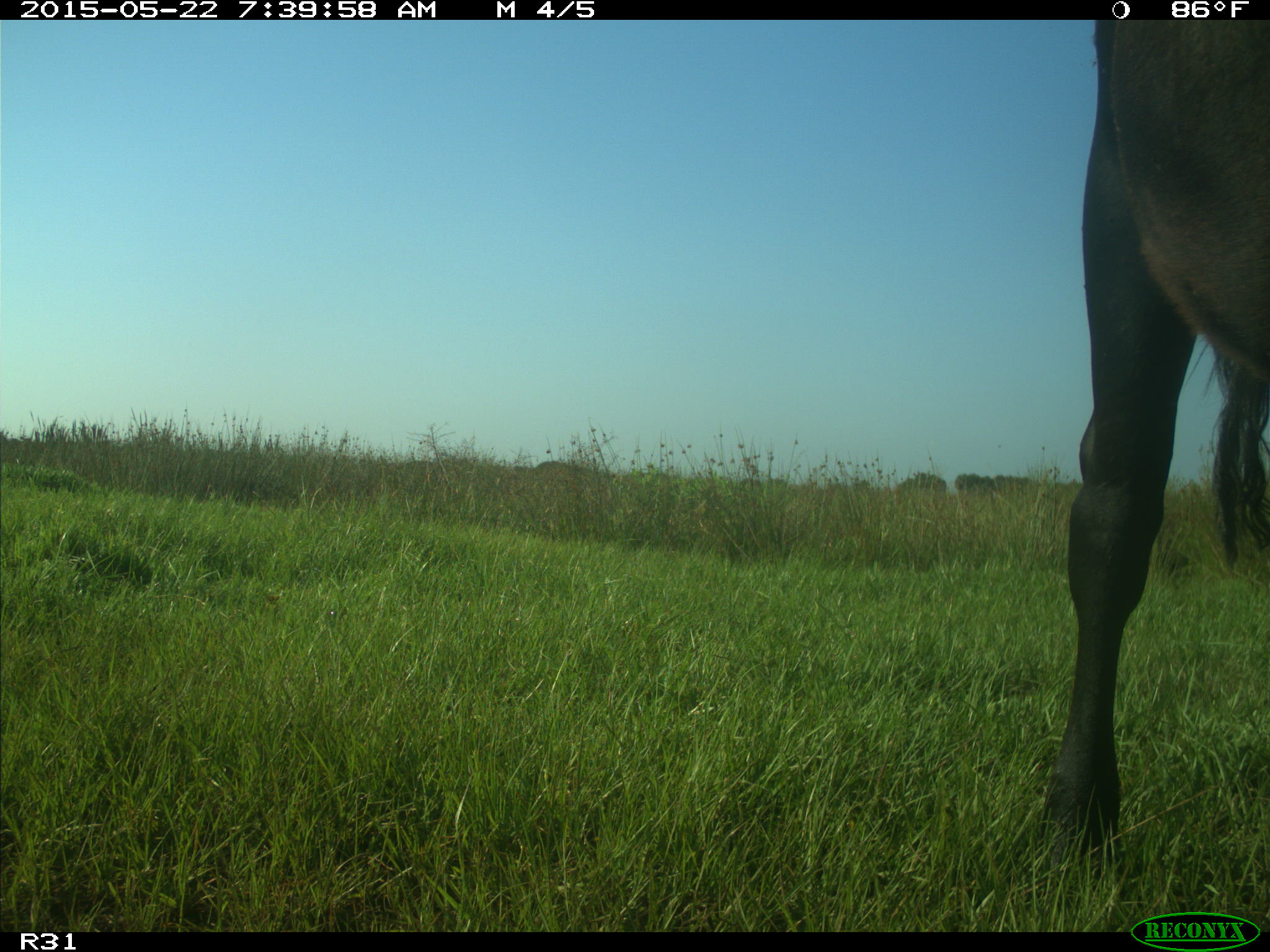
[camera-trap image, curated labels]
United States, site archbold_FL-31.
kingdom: Animalia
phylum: Chordata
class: Mammalia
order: Artiodactyla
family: Bovidae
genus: Bos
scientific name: Bos taurus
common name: domestic cow